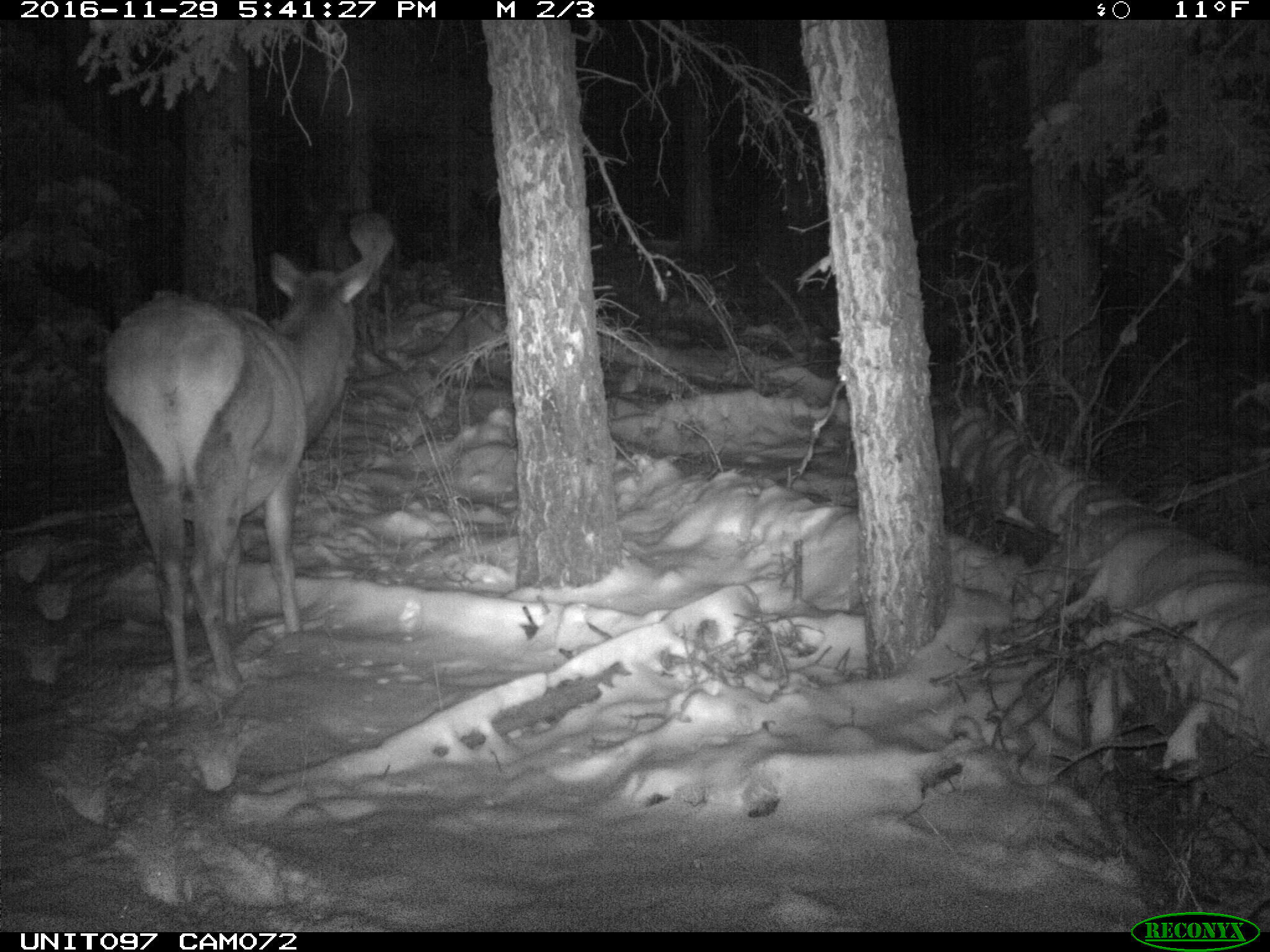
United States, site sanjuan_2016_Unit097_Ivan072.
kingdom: Animalia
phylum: Chordata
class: Mammalia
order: Artiodactyla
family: Cervidae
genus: Cervus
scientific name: Cervus elaphus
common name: red deer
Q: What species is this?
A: Cervus elaphus (red deer).